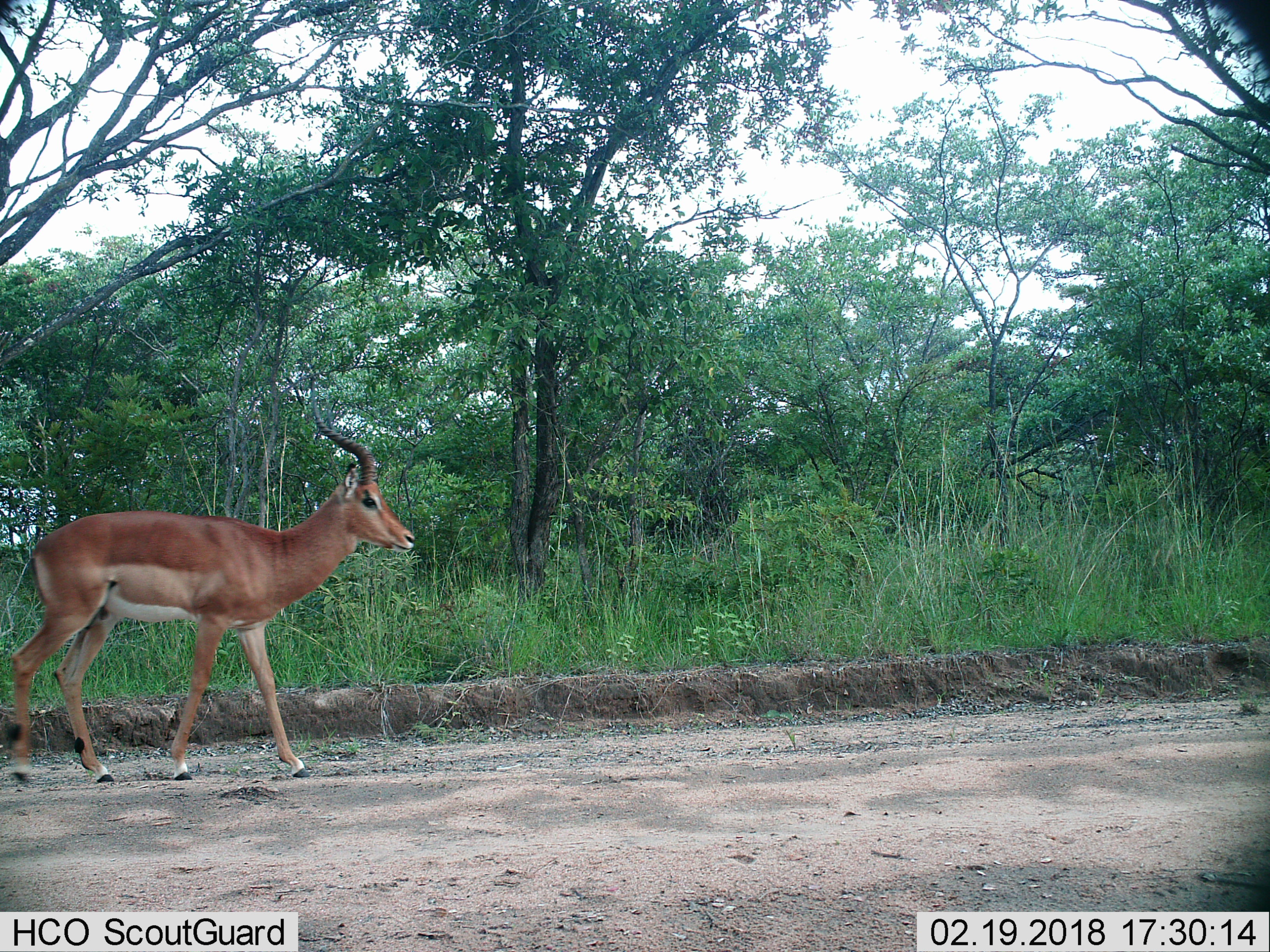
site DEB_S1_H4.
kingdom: Animalia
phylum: Chordata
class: Mammalia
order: Artiodactyla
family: Bovidae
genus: Aepyceros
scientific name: Aepyceros melampus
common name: impala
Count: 1.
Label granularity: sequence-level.